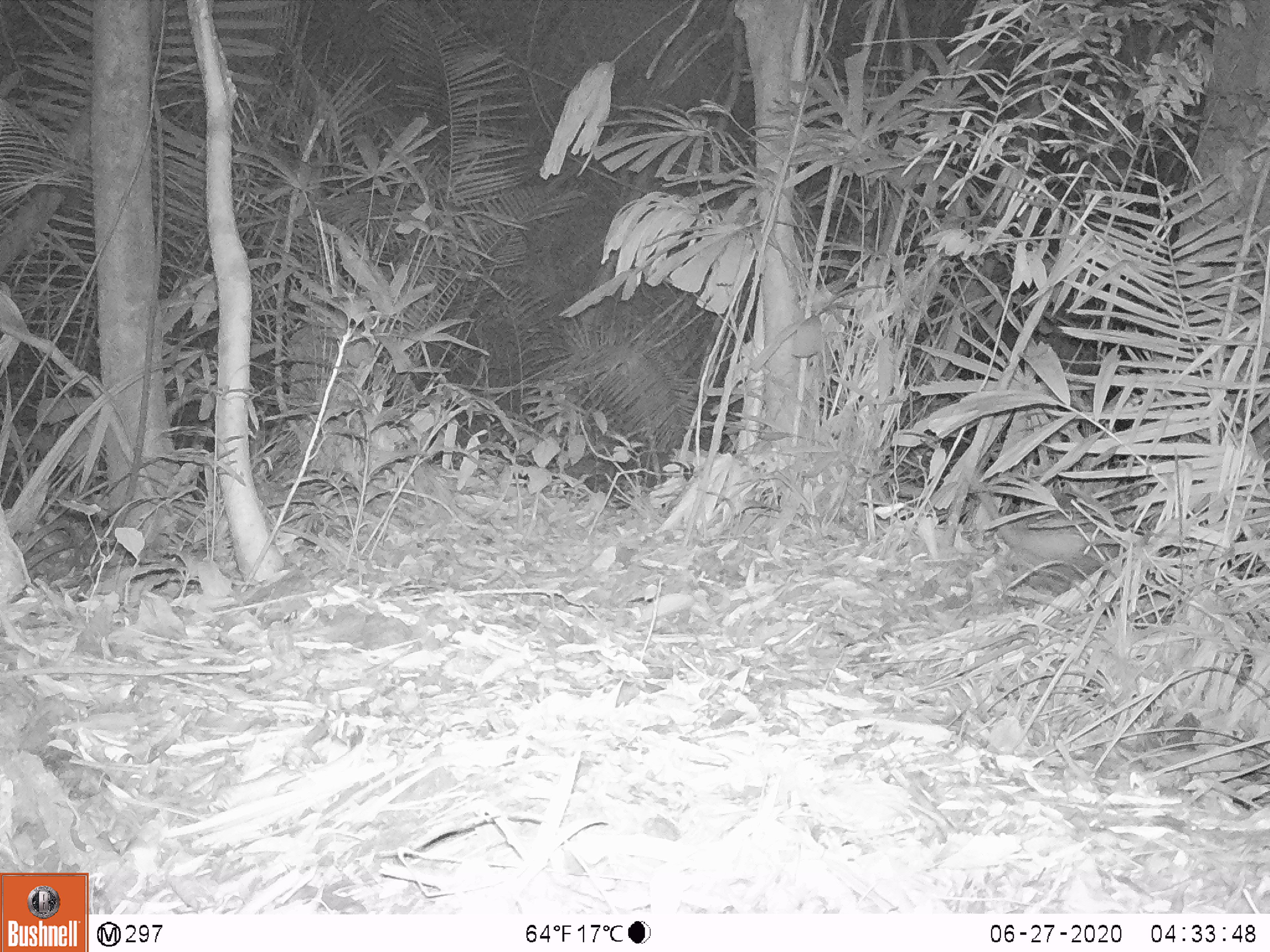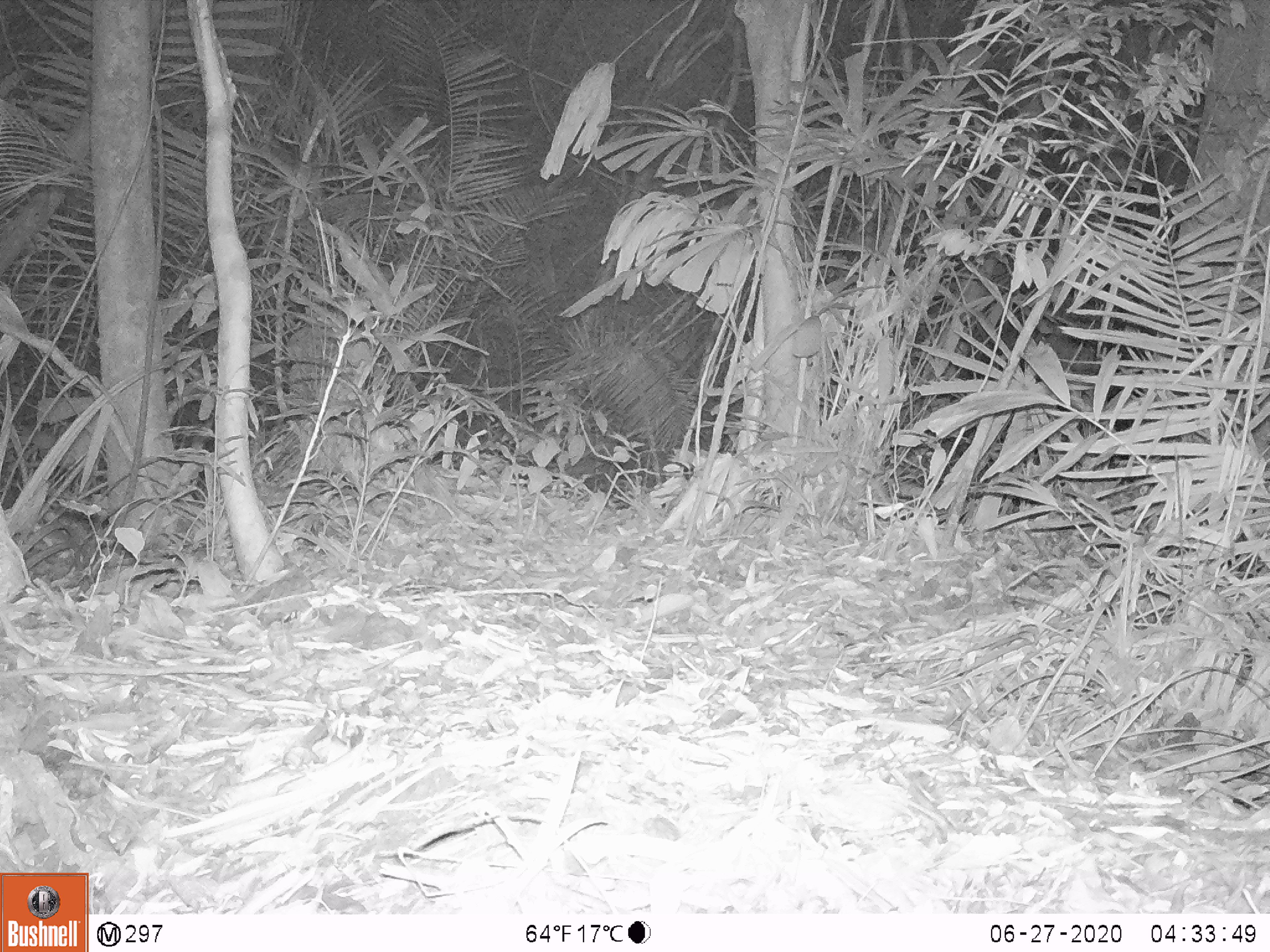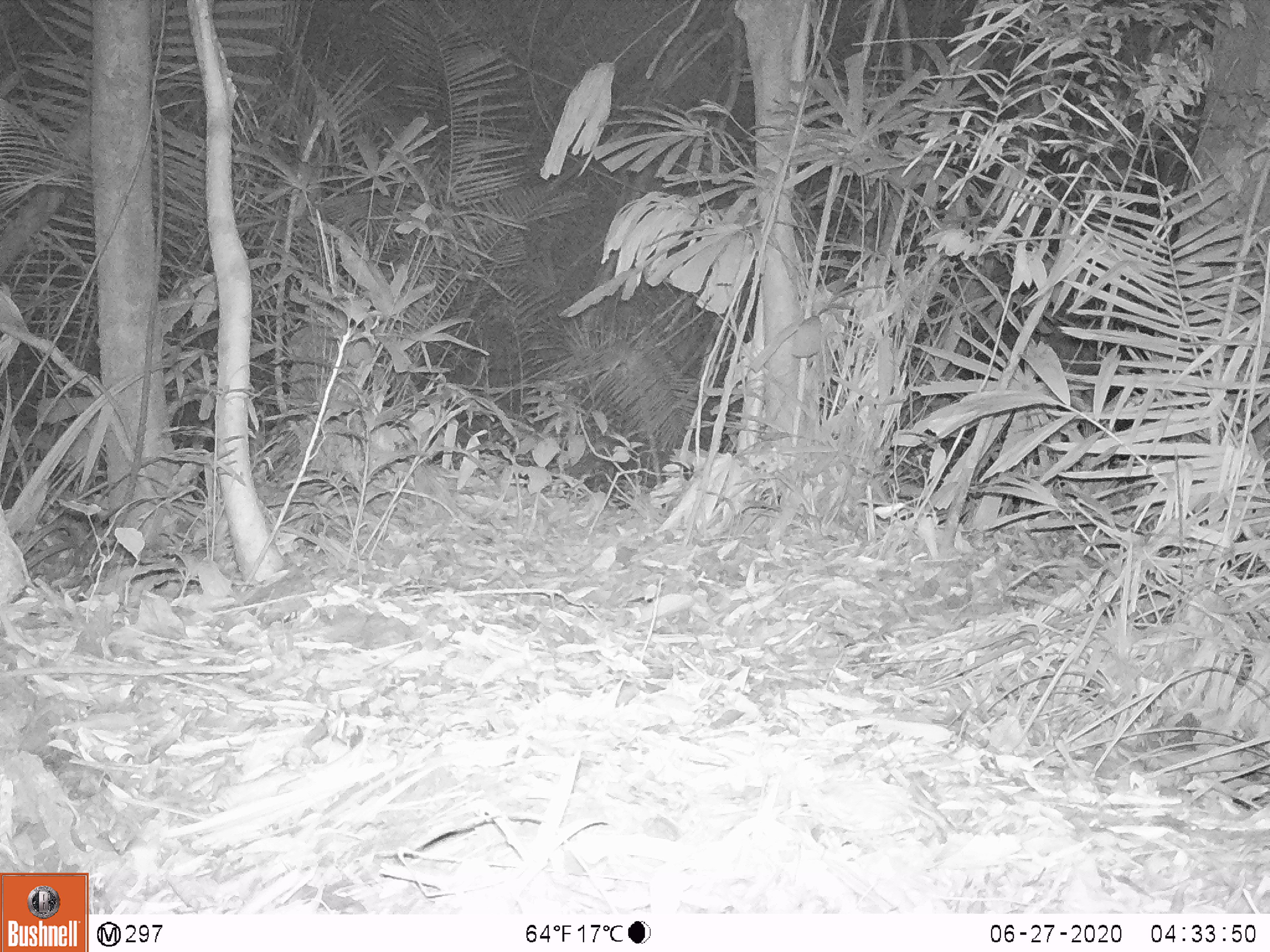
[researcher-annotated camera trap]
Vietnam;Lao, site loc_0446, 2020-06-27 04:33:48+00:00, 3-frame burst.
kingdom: Animalia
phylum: Chordata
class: Mammalia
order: Rodentia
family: Hystricidae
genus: Atherurus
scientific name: Atherurus macrourus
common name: asiatic brush-tailed porcupine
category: asiatic brush tailed porcupine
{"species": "asiatic brush tailed porcupine (asiatic brush-tailed porcupine) (Atherurus macrourus)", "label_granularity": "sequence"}